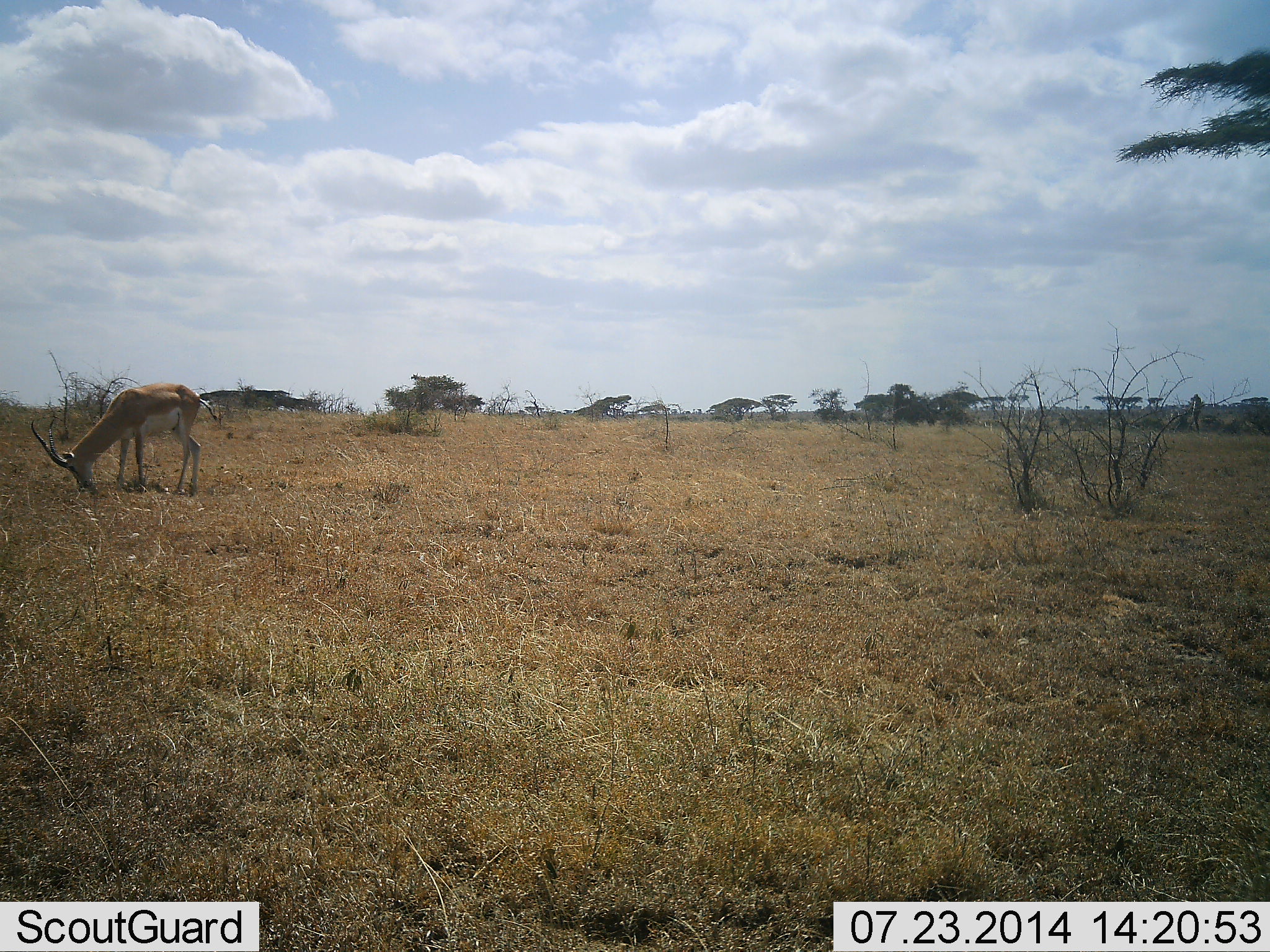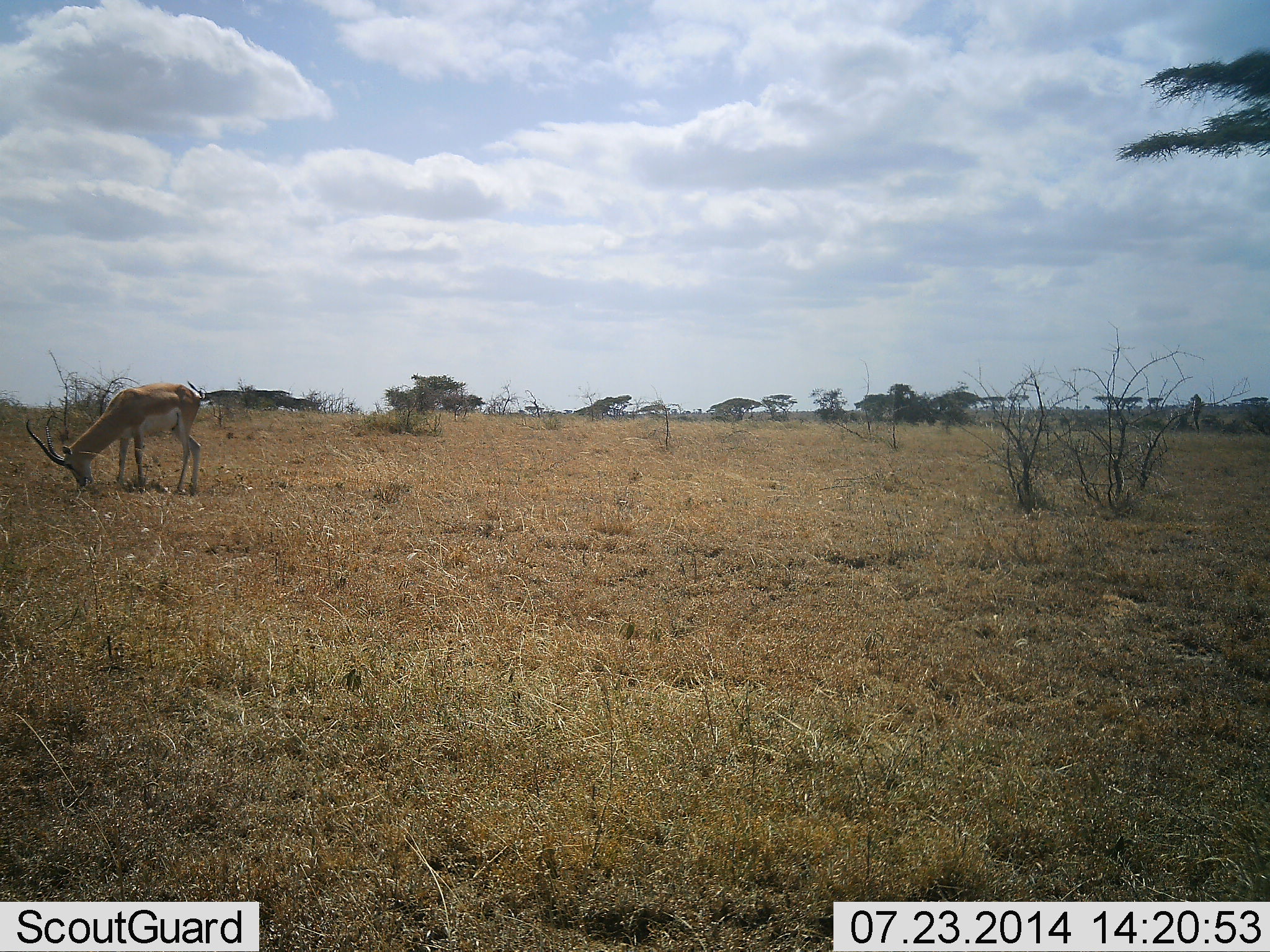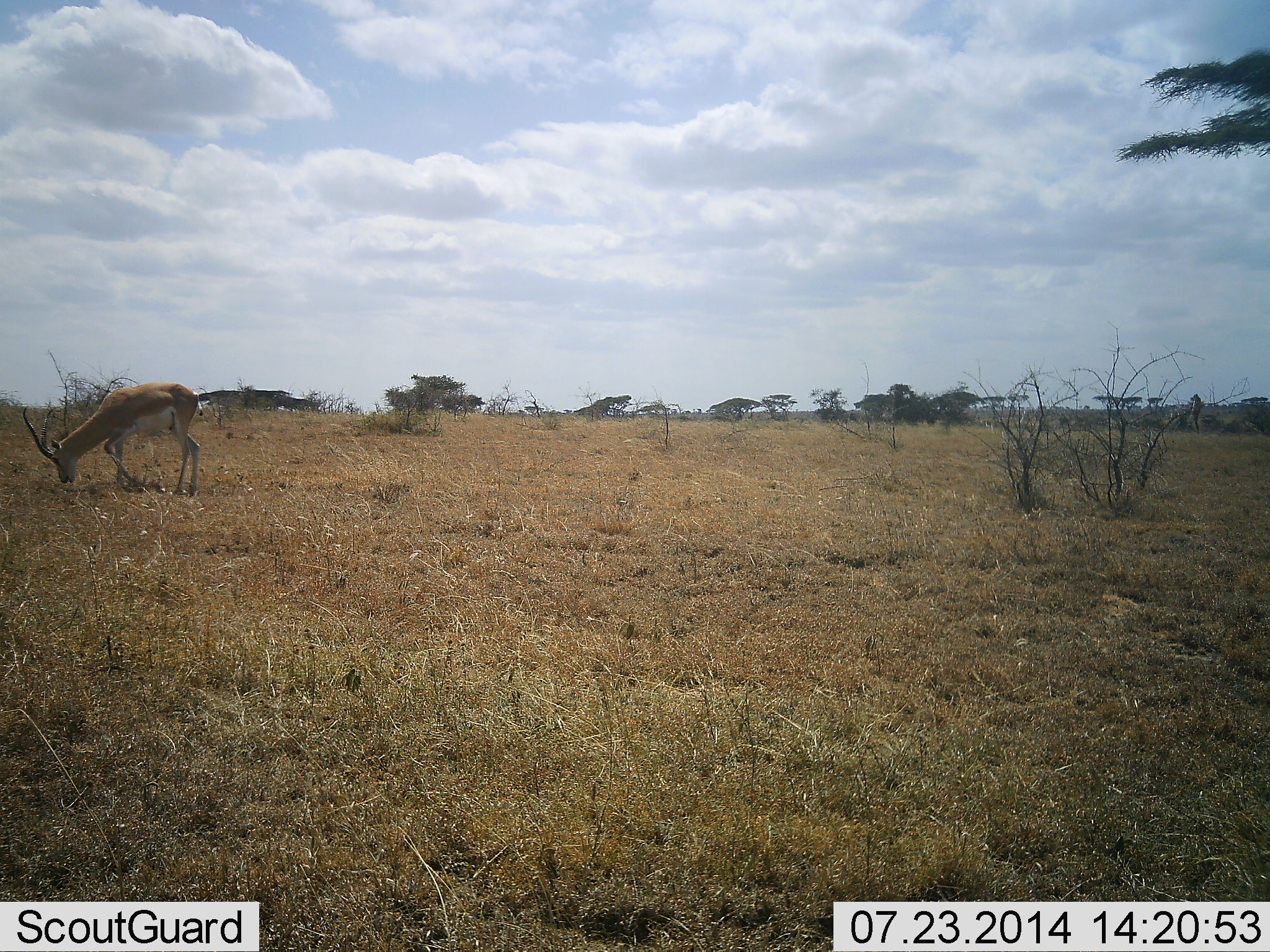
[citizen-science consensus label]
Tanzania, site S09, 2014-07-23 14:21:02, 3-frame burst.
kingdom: Animalia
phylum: Chordata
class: Mammalia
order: Artiodactyla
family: Bovidae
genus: Nanger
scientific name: Nanger granti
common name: grant's gazelle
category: gazellegrants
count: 1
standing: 0%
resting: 0%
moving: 0%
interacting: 0%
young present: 0%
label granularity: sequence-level